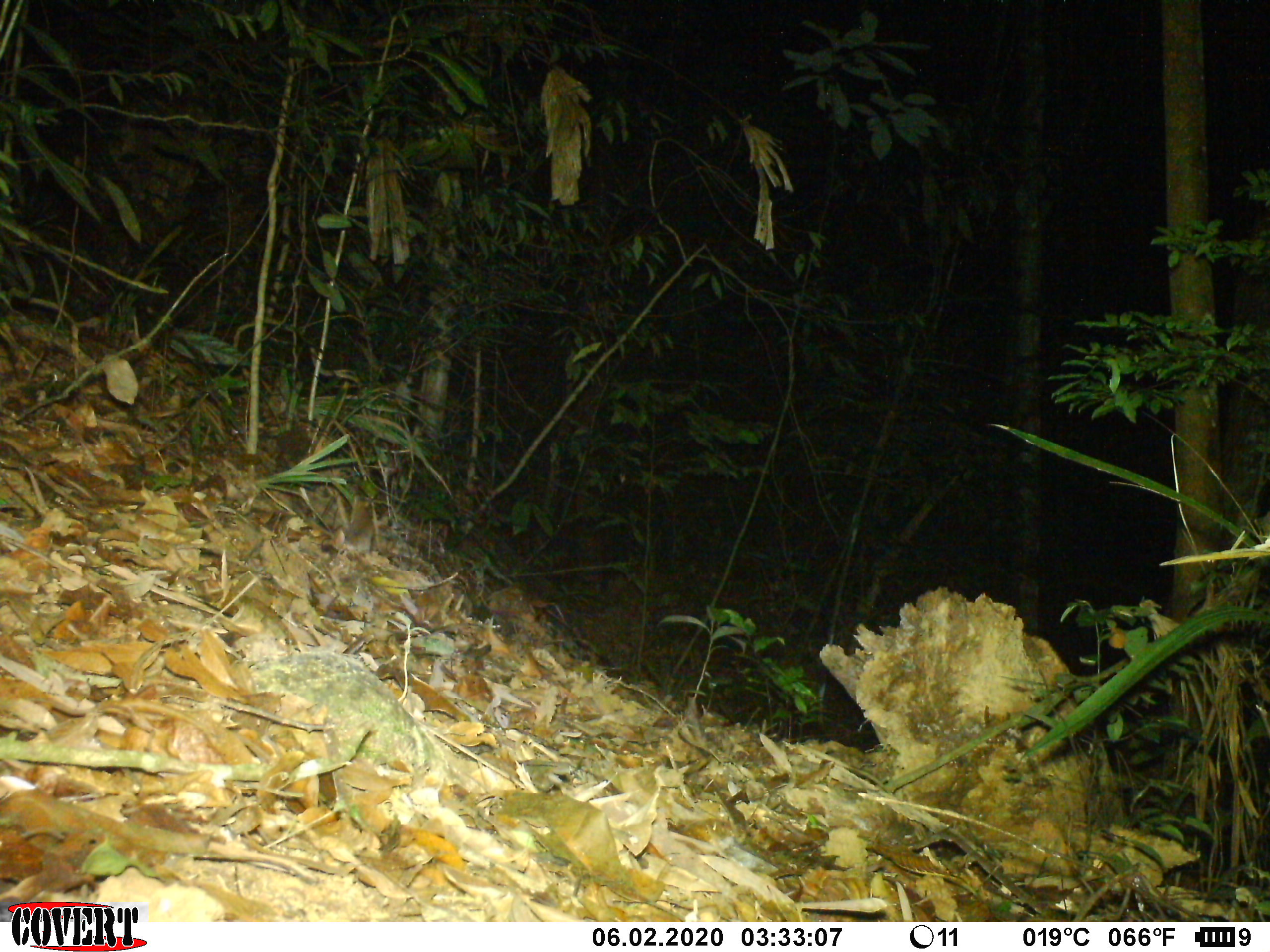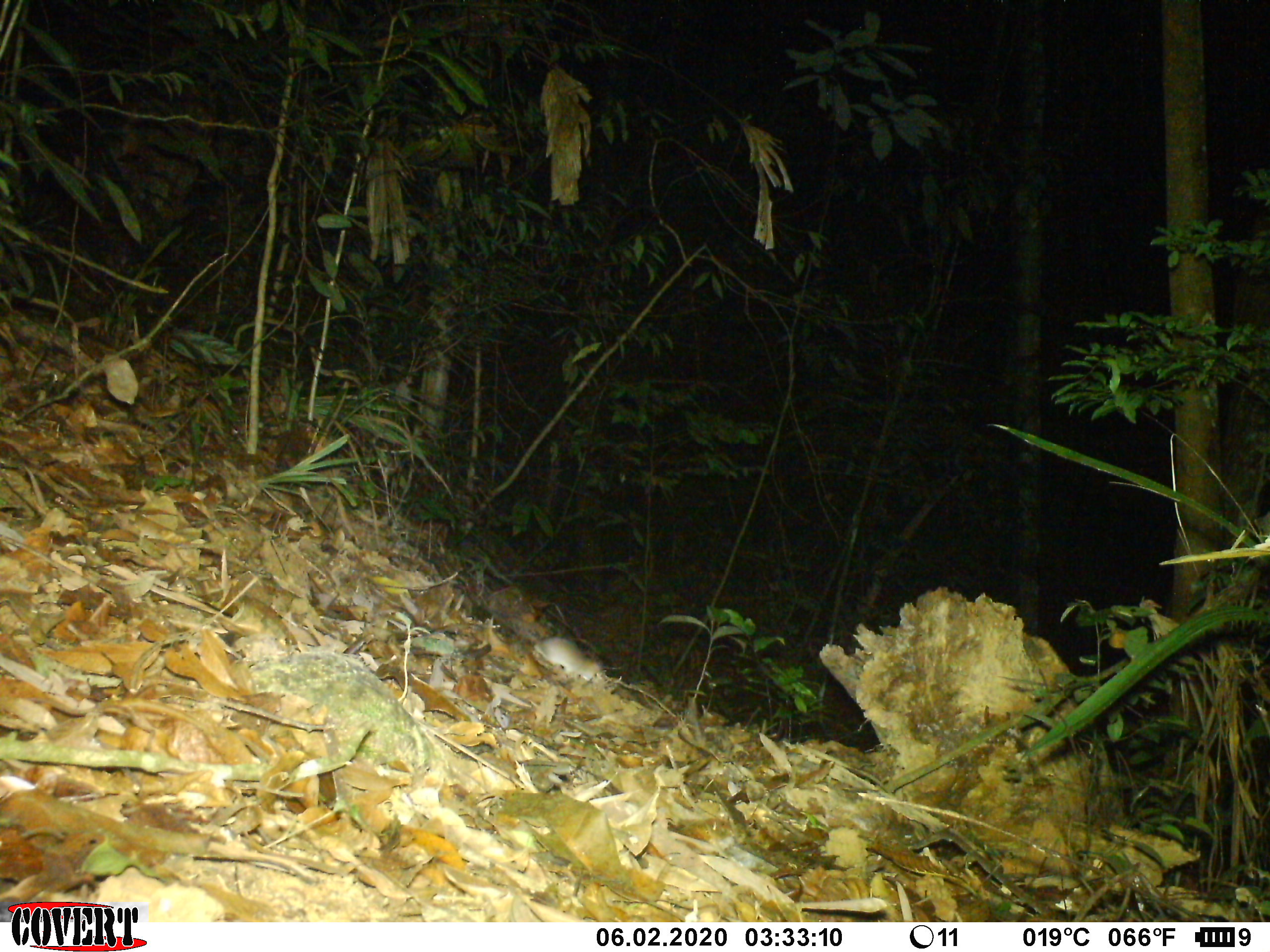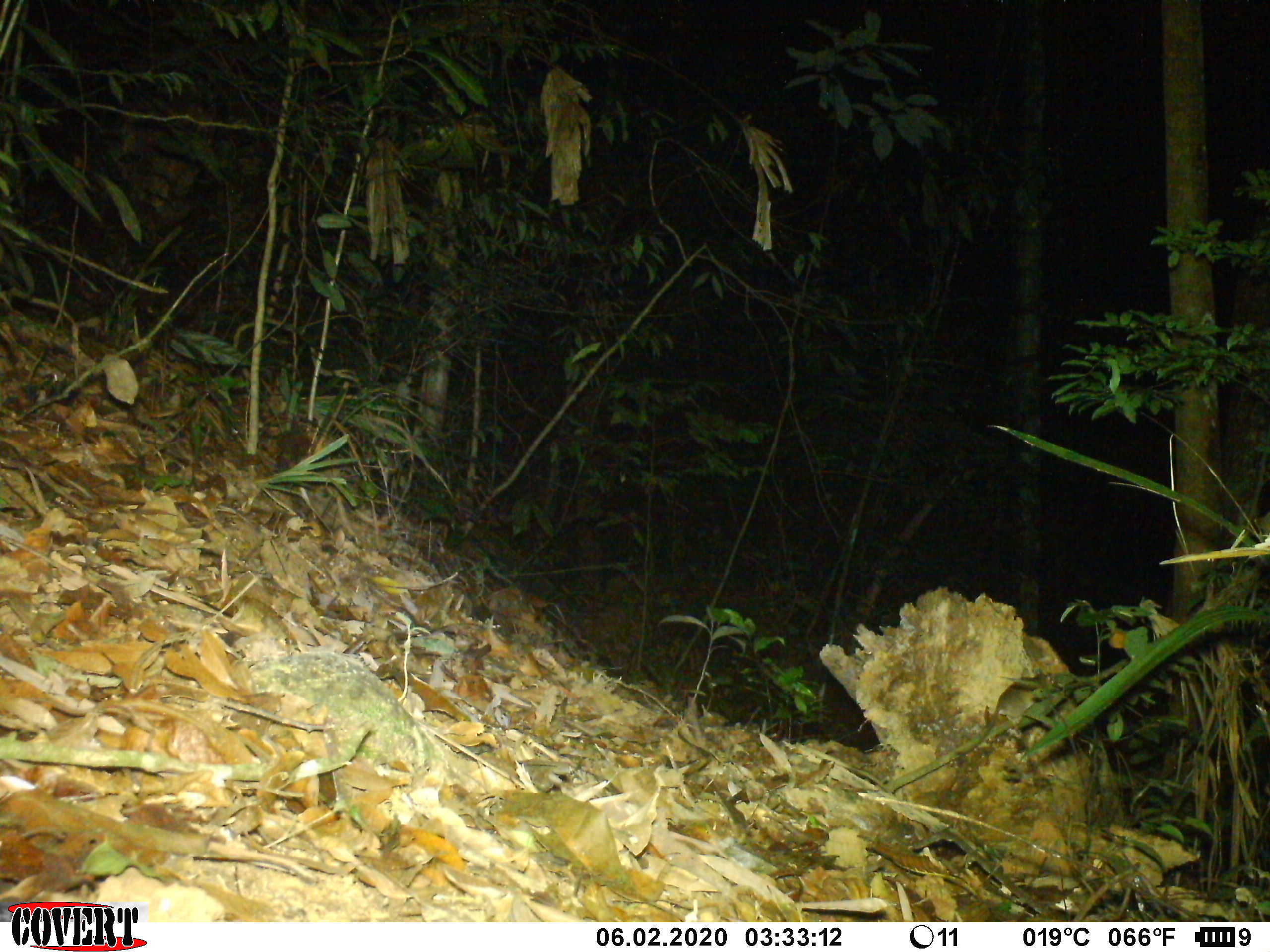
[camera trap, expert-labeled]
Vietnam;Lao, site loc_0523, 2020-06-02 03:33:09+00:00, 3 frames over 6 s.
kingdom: Animalia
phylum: Chordata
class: Mammalia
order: Rodentia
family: Muridae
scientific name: Muridae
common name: old-world mice and rats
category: unidentified murid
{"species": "unidentified murid (old-world mice and rats) (Muridae)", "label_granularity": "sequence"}